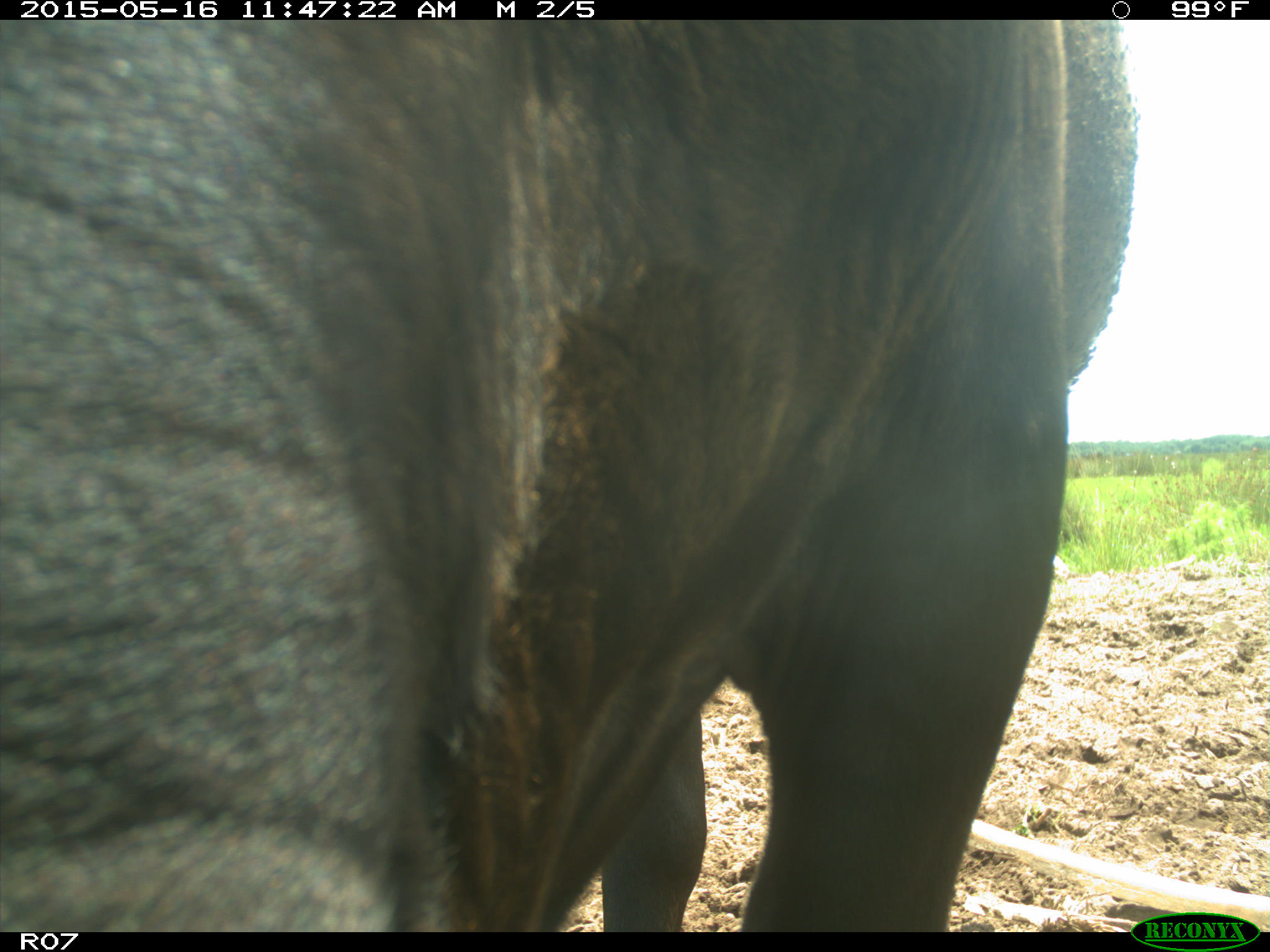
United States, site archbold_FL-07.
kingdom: Animalia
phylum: Chordata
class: Mammalia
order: Artiodactyla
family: Bovidae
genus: Bos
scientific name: Bos taurus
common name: domestic cow